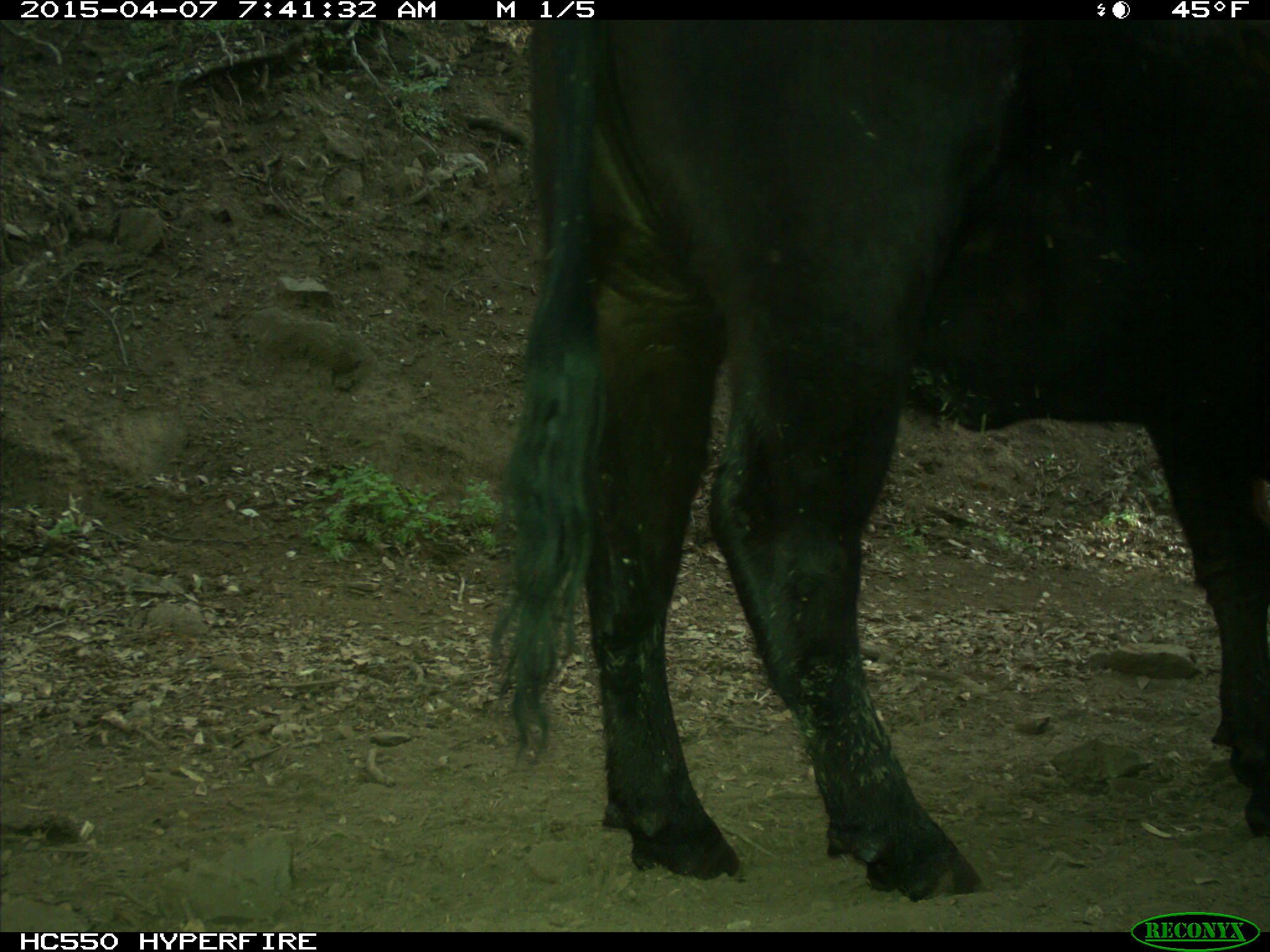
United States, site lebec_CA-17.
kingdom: Animalia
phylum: Chordata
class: Mammalia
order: Artiodactyla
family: Bovidae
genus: Bos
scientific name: Bos taurus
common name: domestic cow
Bos taurus (domestic cow).